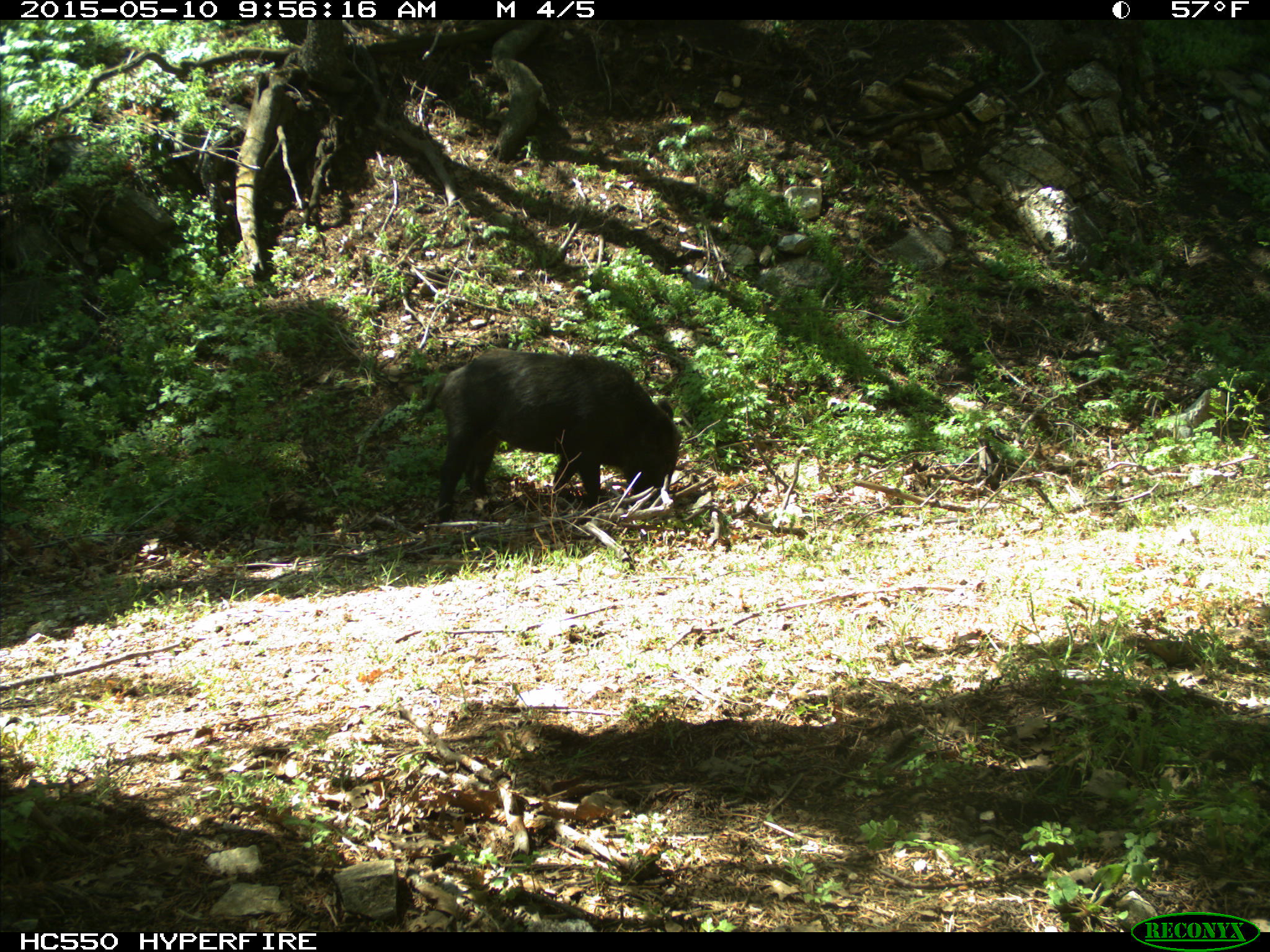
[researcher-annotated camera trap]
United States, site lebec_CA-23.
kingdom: Animalia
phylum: Chordata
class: Mammalia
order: Artiodactyla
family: Suidae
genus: Sus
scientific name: Sus scrofa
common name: wild boar